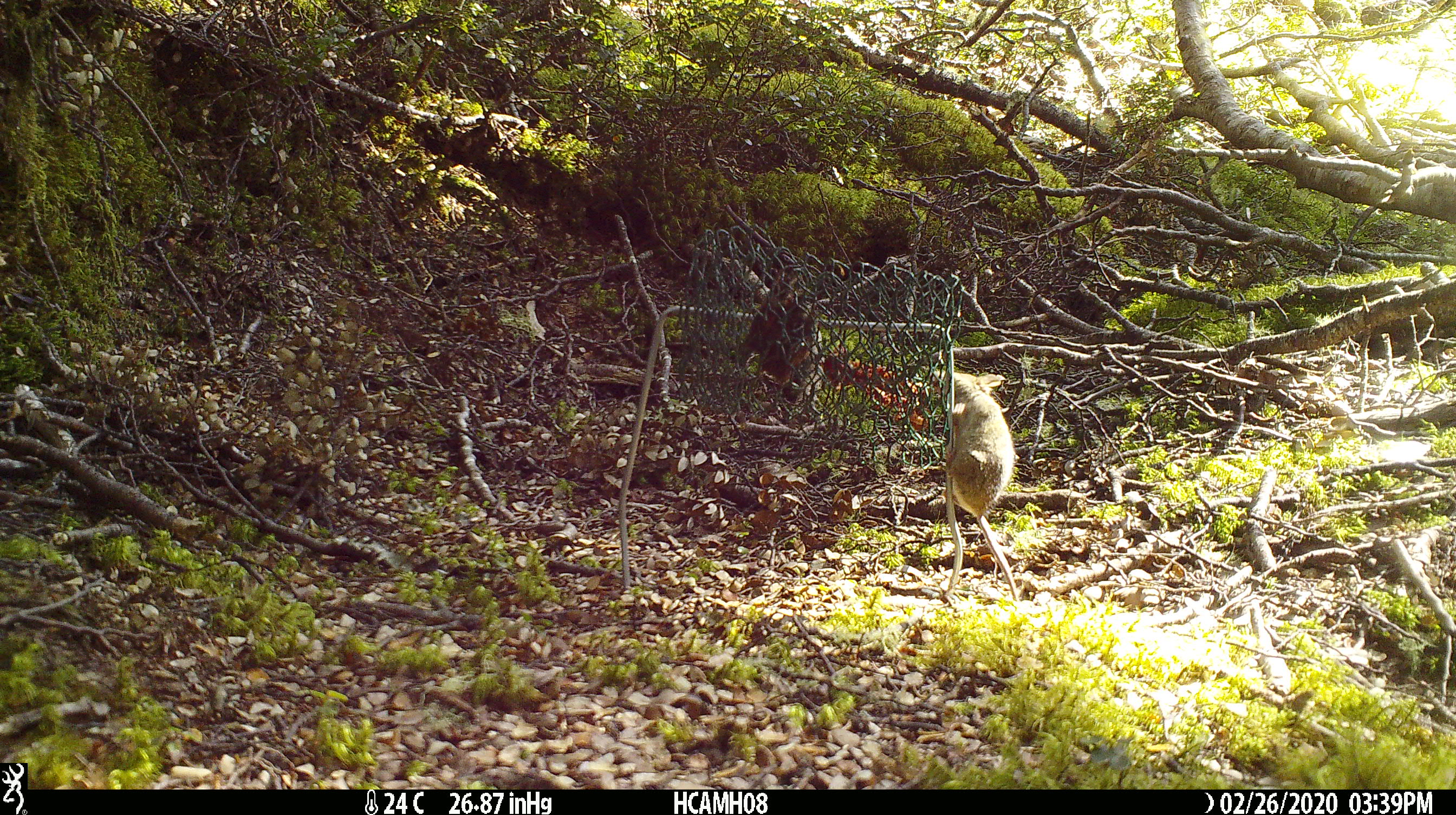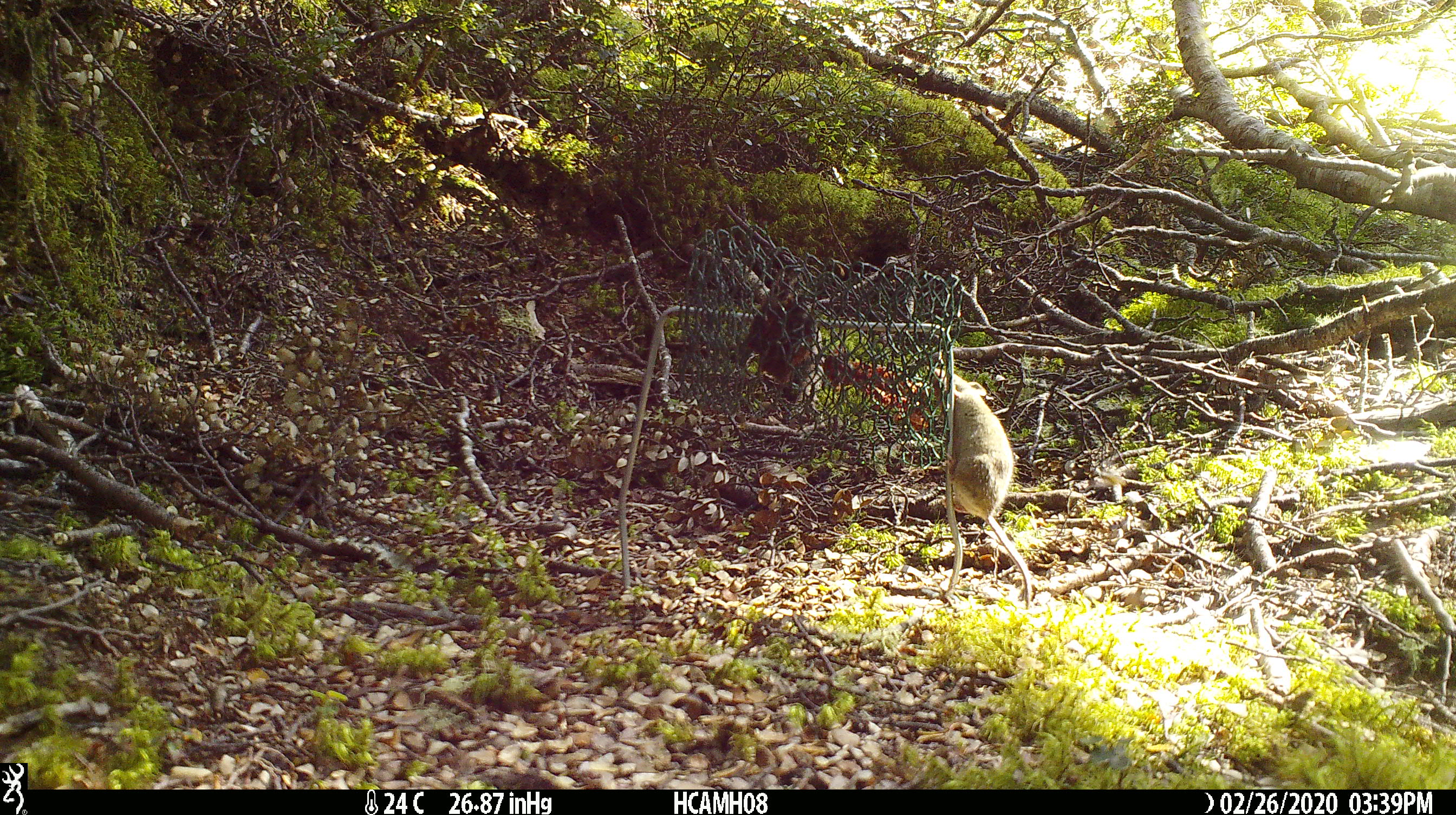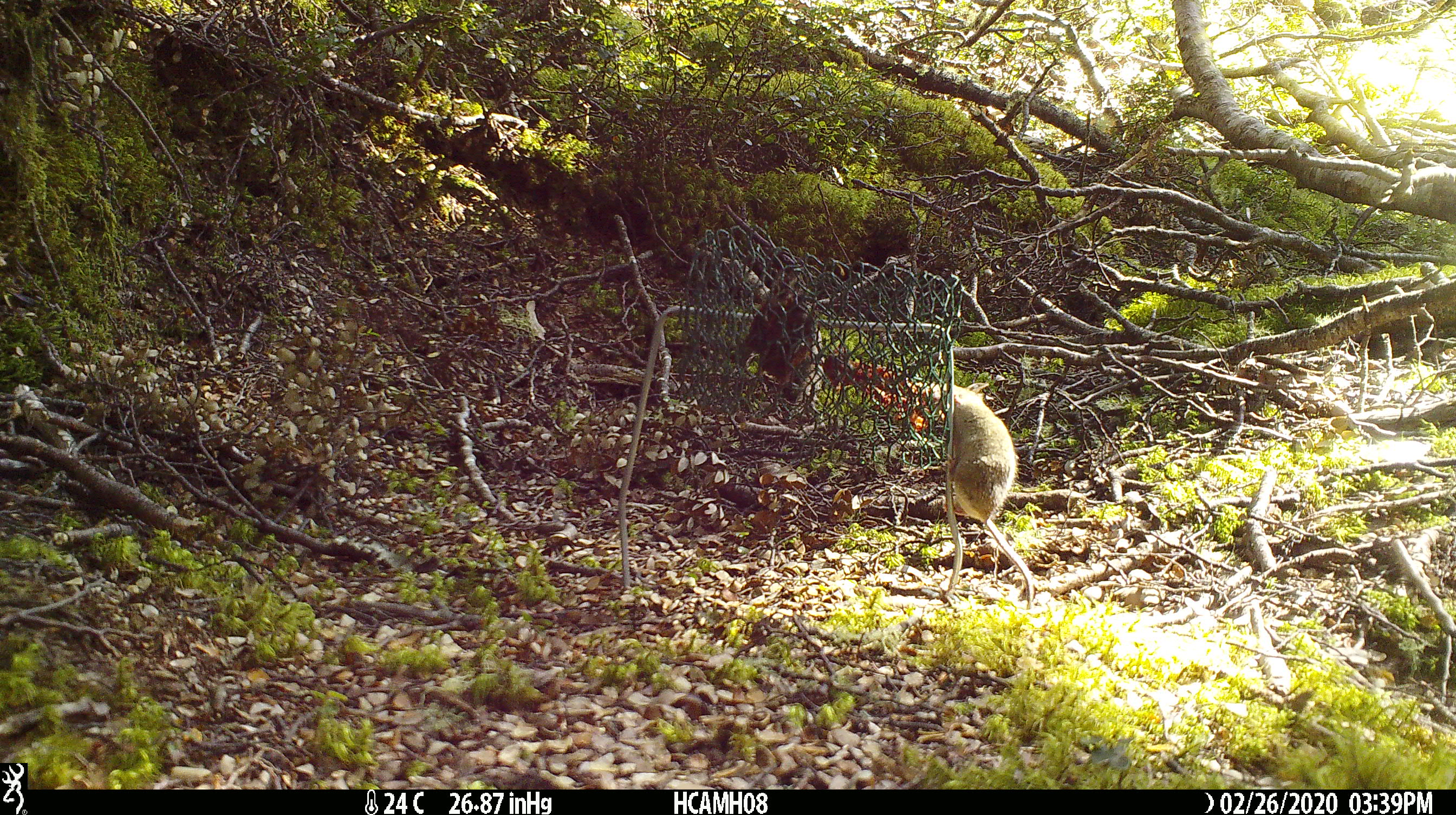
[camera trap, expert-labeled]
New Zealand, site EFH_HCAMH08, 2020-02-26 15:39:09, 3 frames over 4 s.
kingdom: Animalia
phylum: Chordata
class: Mammalia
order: Rodentia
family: Muridae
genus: Mus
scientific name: Mus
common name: mouse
Mouse (Mus).